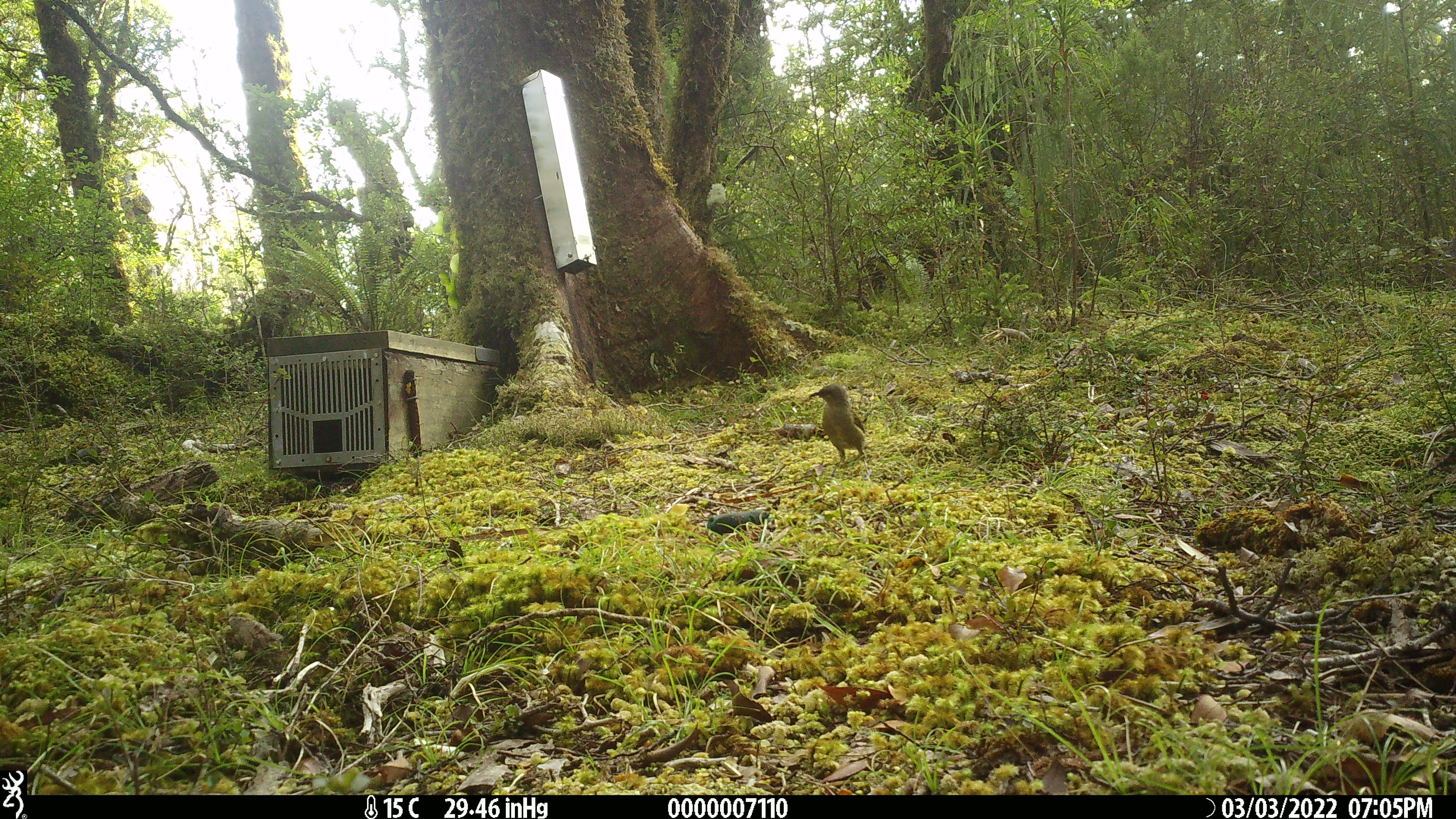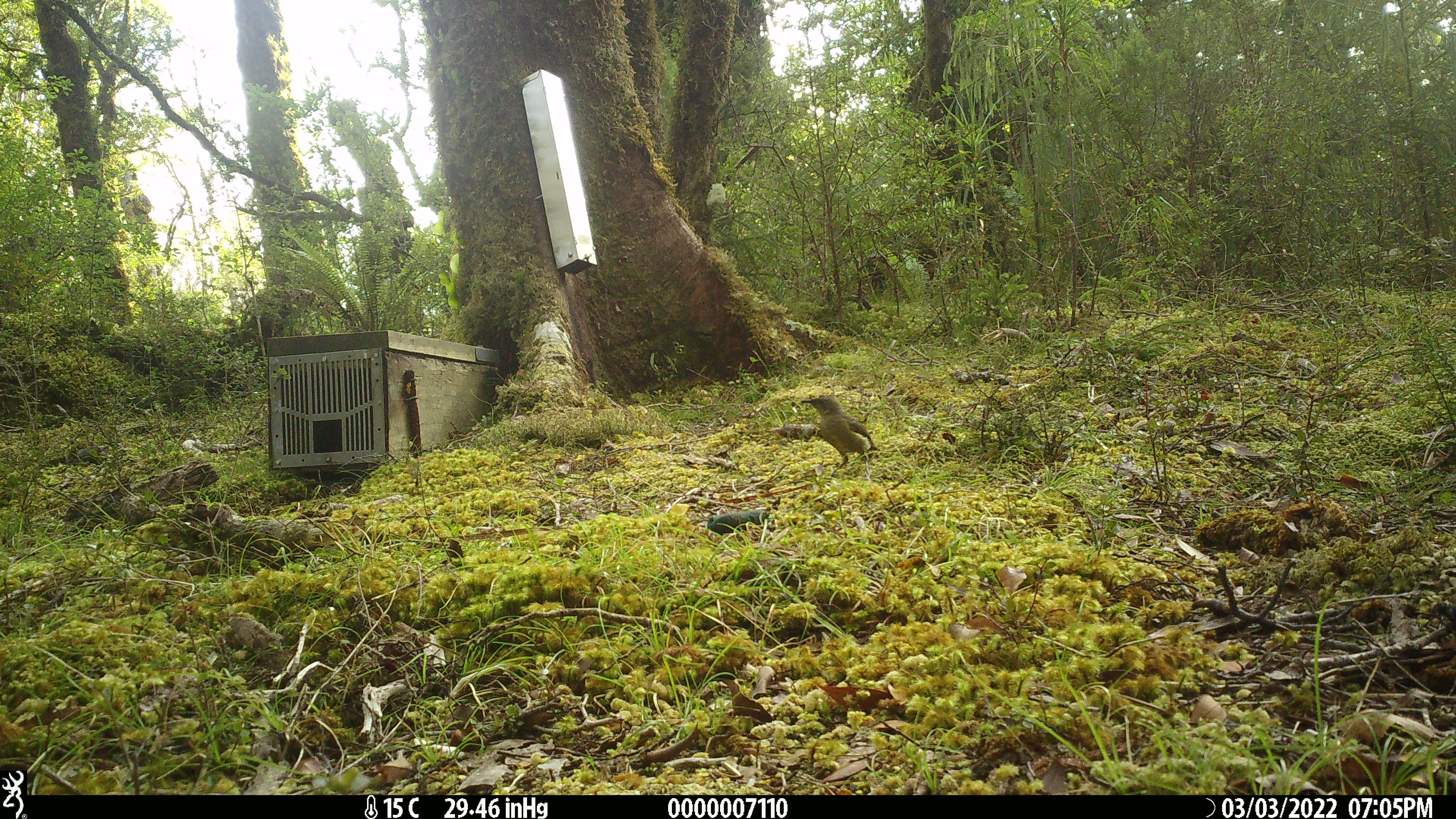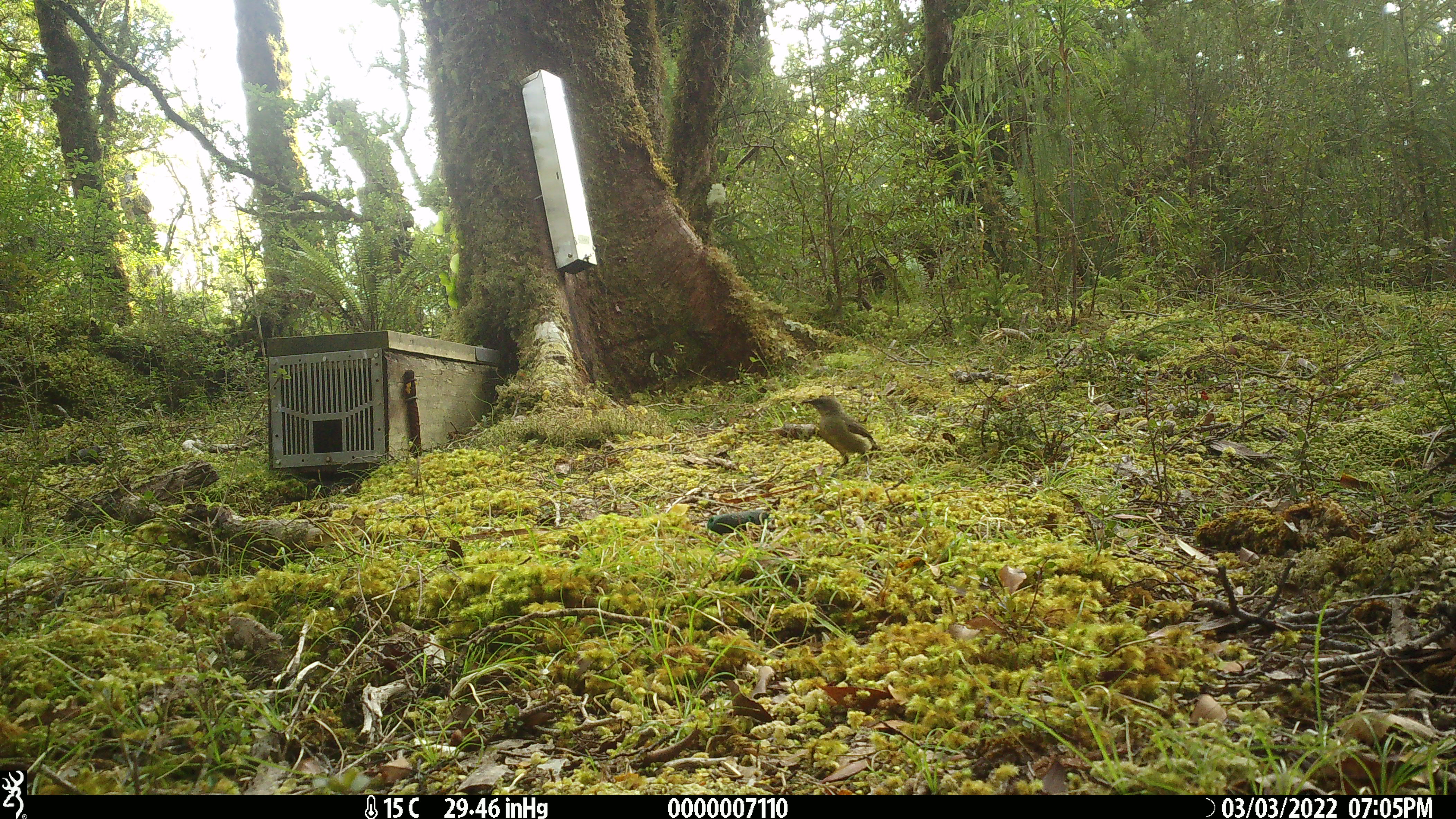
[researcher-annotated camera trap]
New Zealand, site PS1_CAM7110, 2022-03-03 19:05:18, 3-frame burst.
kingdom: Animalia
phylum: Chordata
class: Aves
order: Passeriformes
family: Meliphagidae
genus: Anthornis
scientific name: Anthornis melanura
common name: new zealand bellbird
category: bellbird